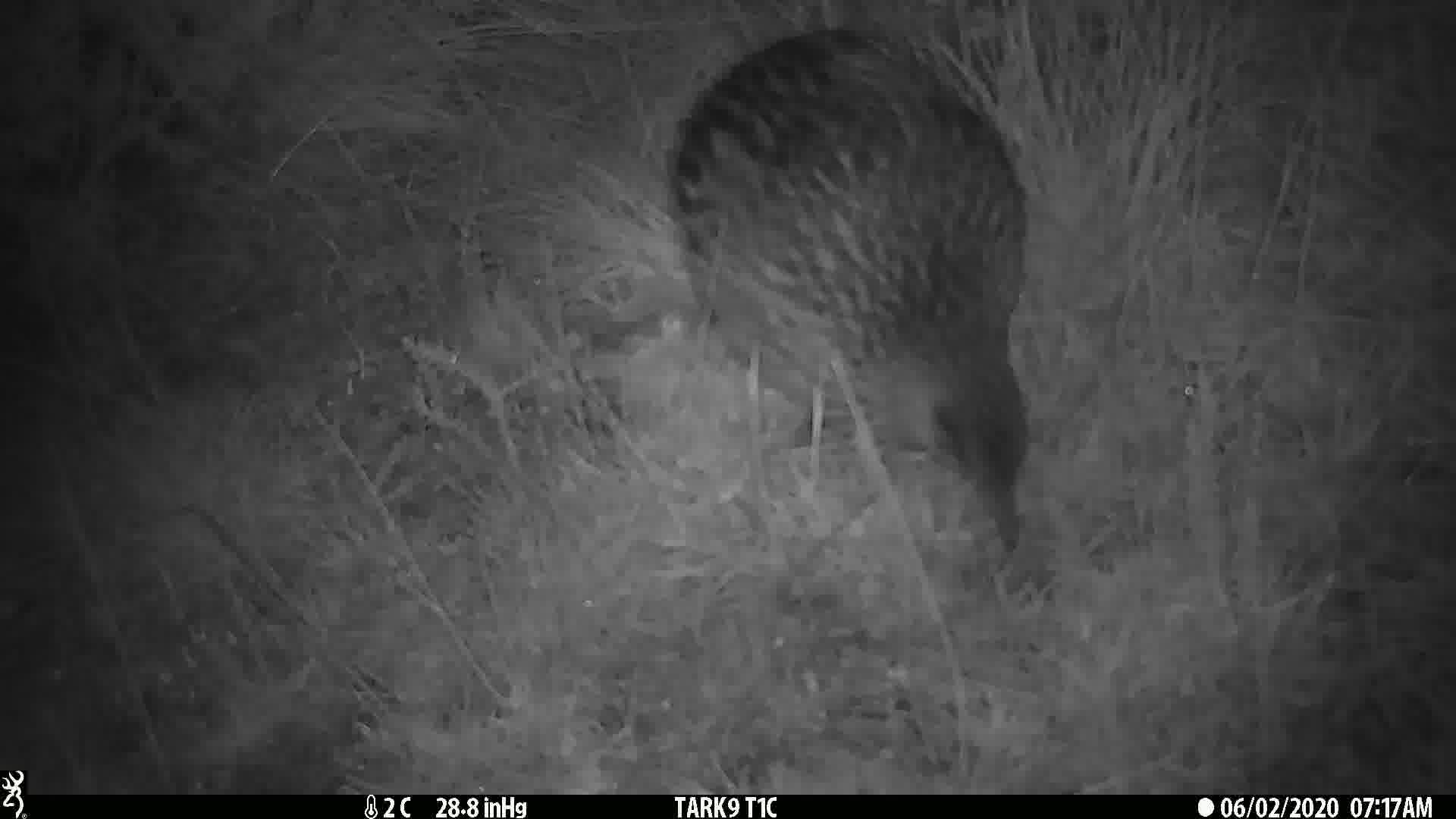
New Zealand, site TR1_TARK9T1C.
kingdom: Animalia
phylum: Chordata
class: Aves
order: Gruiformes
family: Rallidae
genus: Gallirallus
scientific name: Gallirallus australis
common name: weka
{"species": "weka (Gallirallus australis)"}